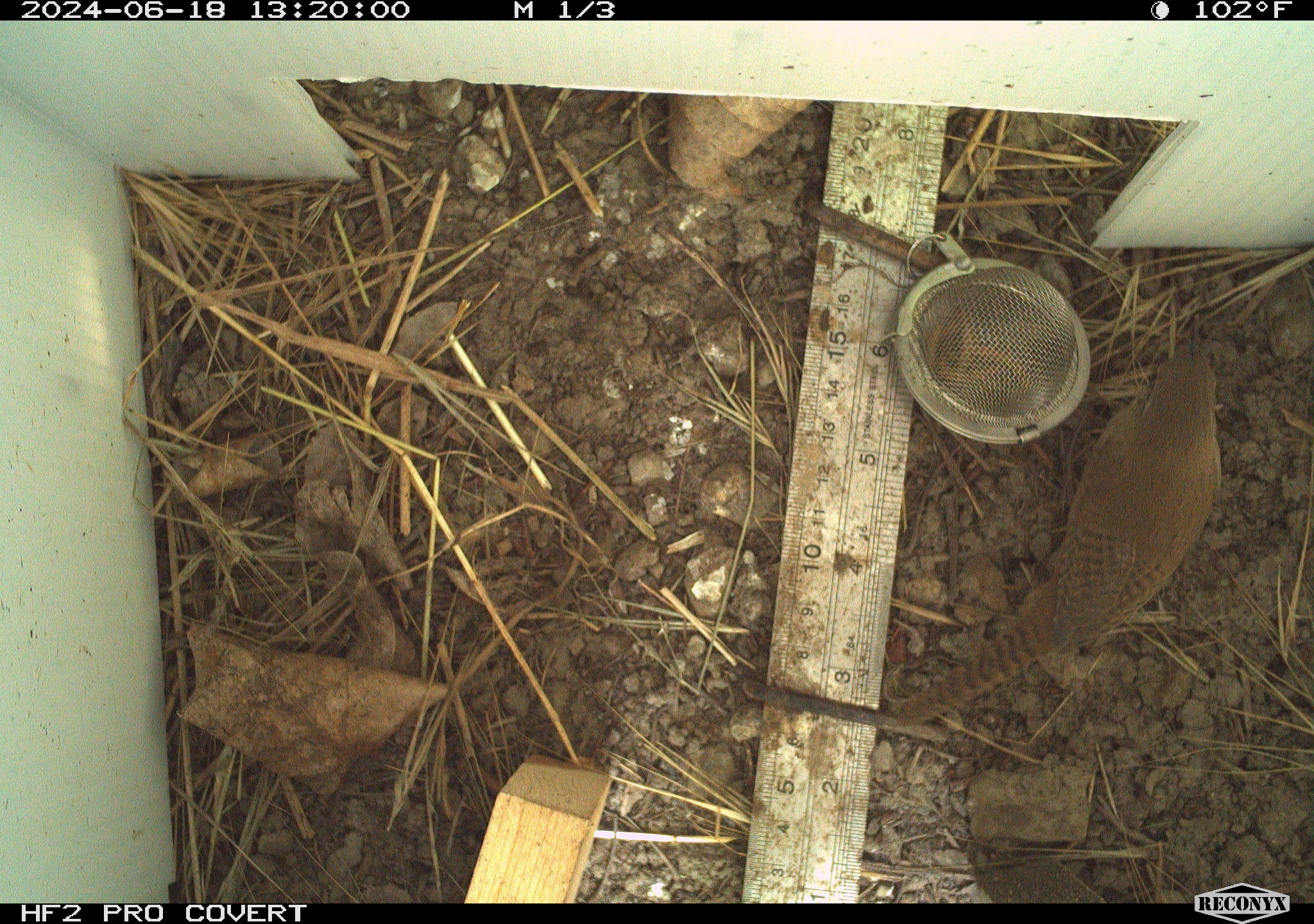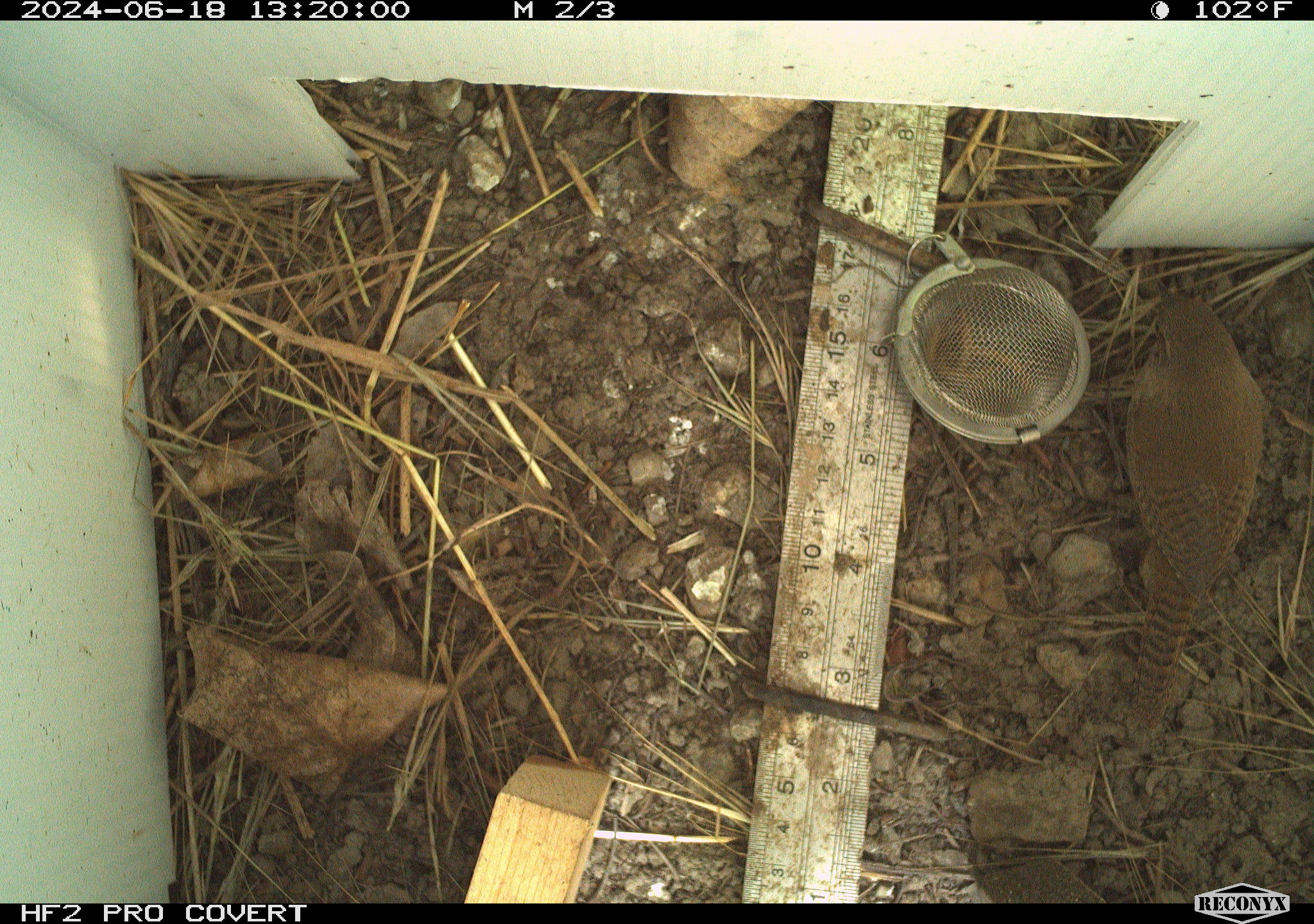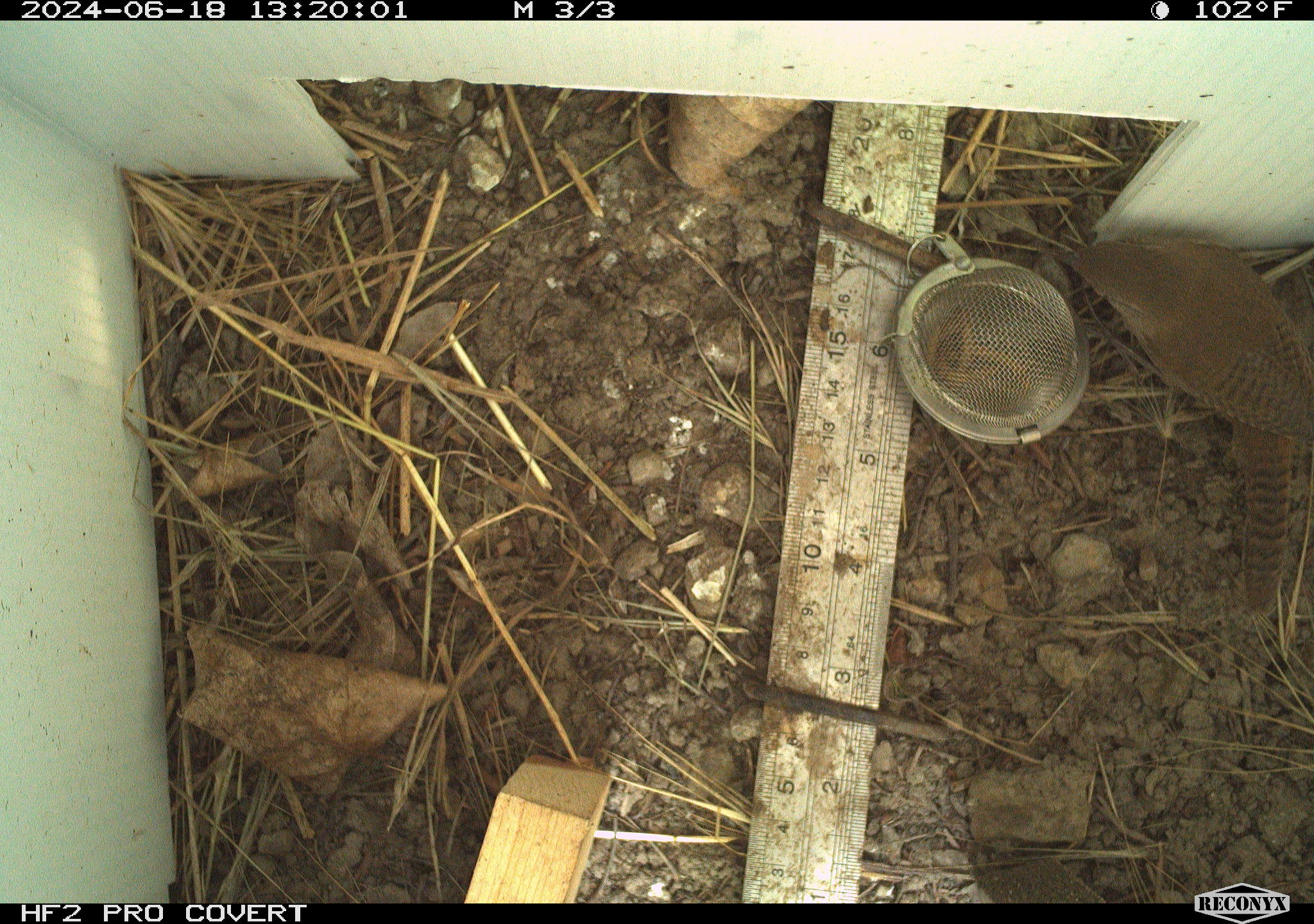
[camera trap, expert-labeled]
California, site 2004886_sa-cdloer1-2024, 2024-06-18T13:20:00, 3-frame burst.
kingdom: Animalia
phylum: Chordata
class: Aves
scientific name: Aves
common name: bird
Bird (Aves).